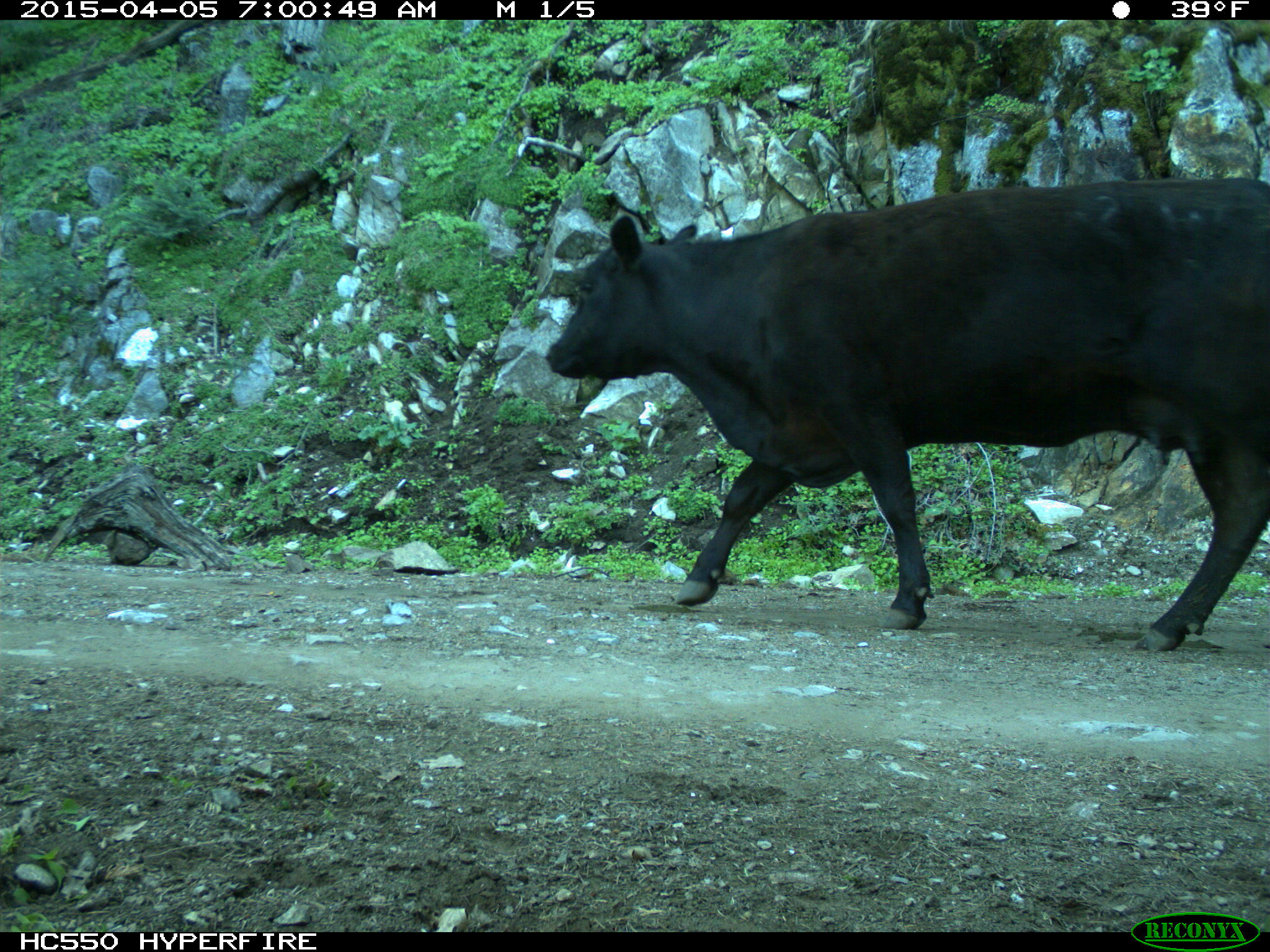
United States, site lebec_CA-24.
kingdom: Animalia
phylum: Chordata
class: Mammalia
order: Artiodactyla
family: Bovidae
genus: Bos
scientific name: Bos taurus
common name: domestic cow